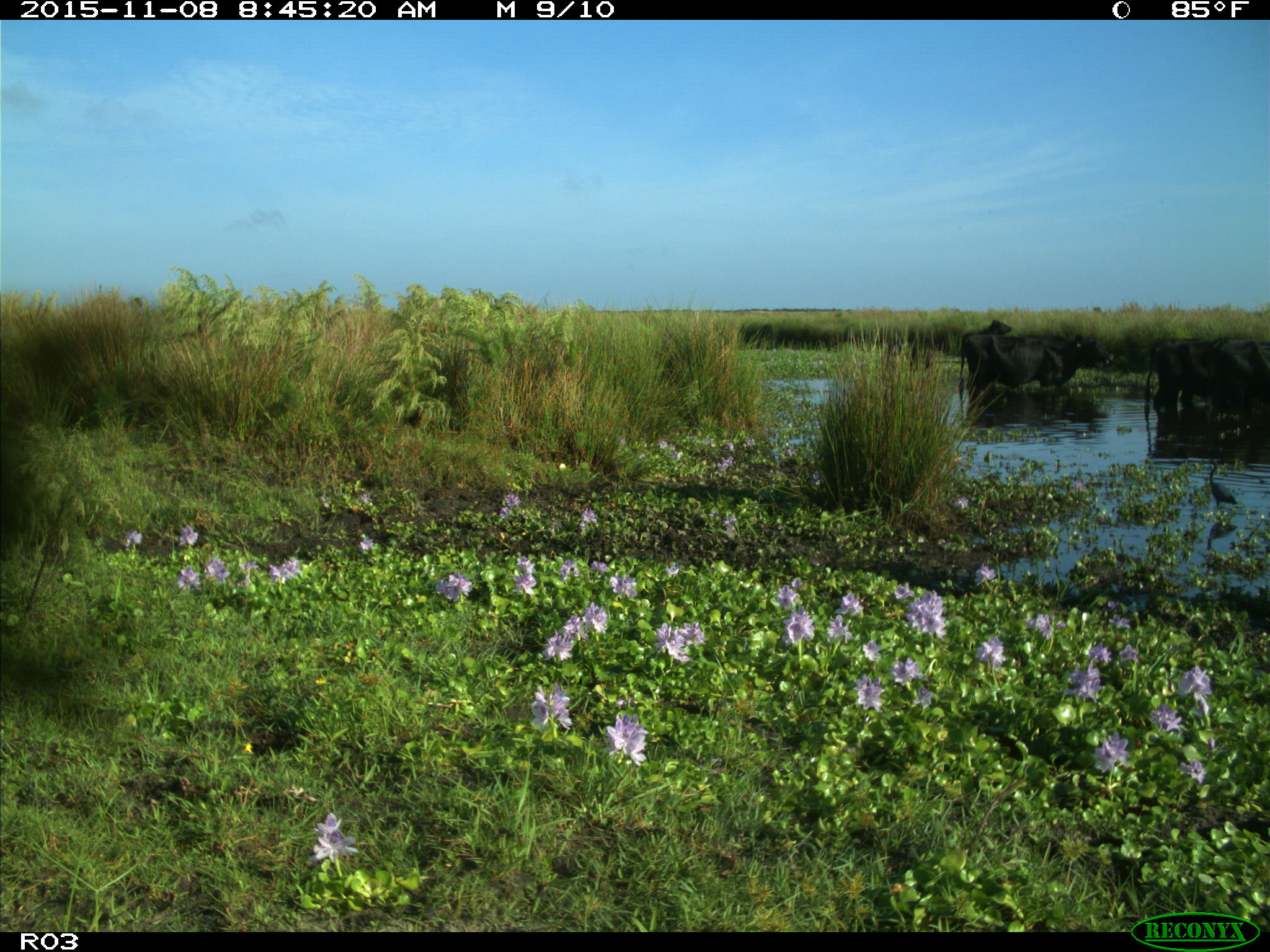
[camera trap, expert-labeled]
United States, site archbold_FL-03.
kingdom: Animalia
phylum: Chordata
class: Mammalia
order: Artiodactyla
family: Bovidae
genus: Bos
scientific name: Bos taurus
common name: domestic cow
Bos taurus (domestic cow).